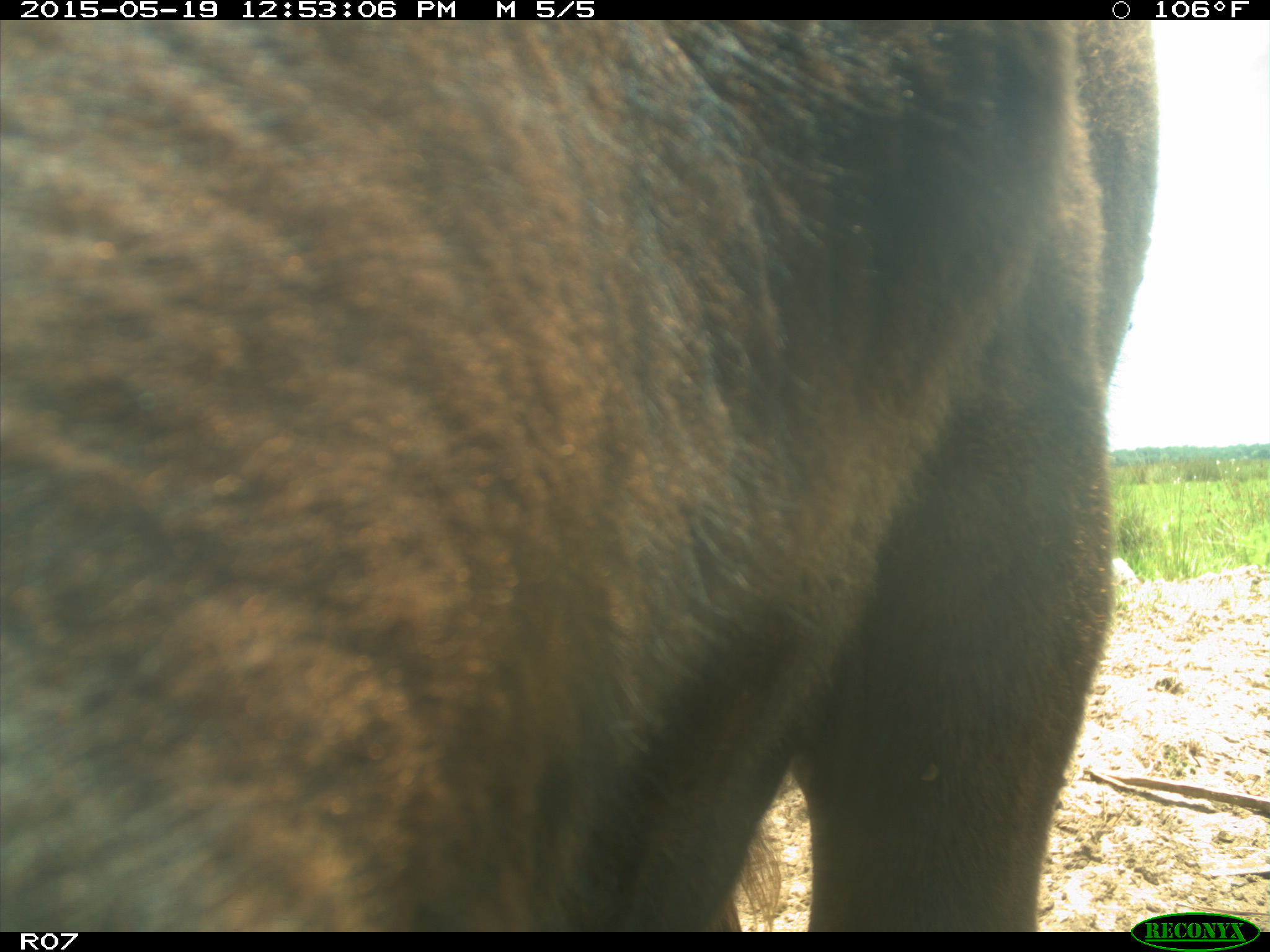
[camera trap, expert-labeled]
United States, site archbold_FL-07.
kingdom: Animalia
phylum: Chordata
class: Mammalia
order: Artiodactyla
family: Bovidae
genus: Bos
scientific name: Bos taurus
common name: domestic cow